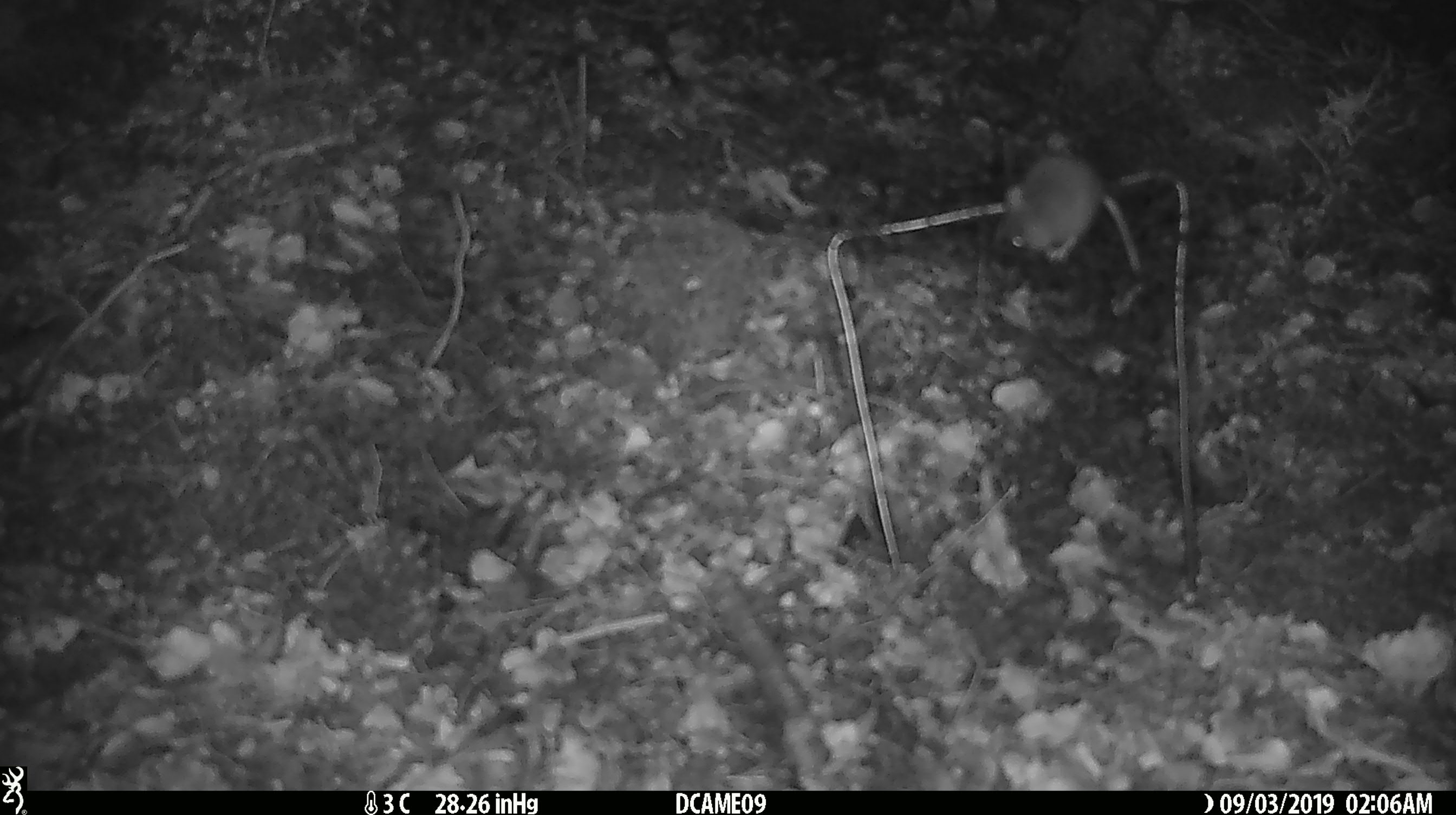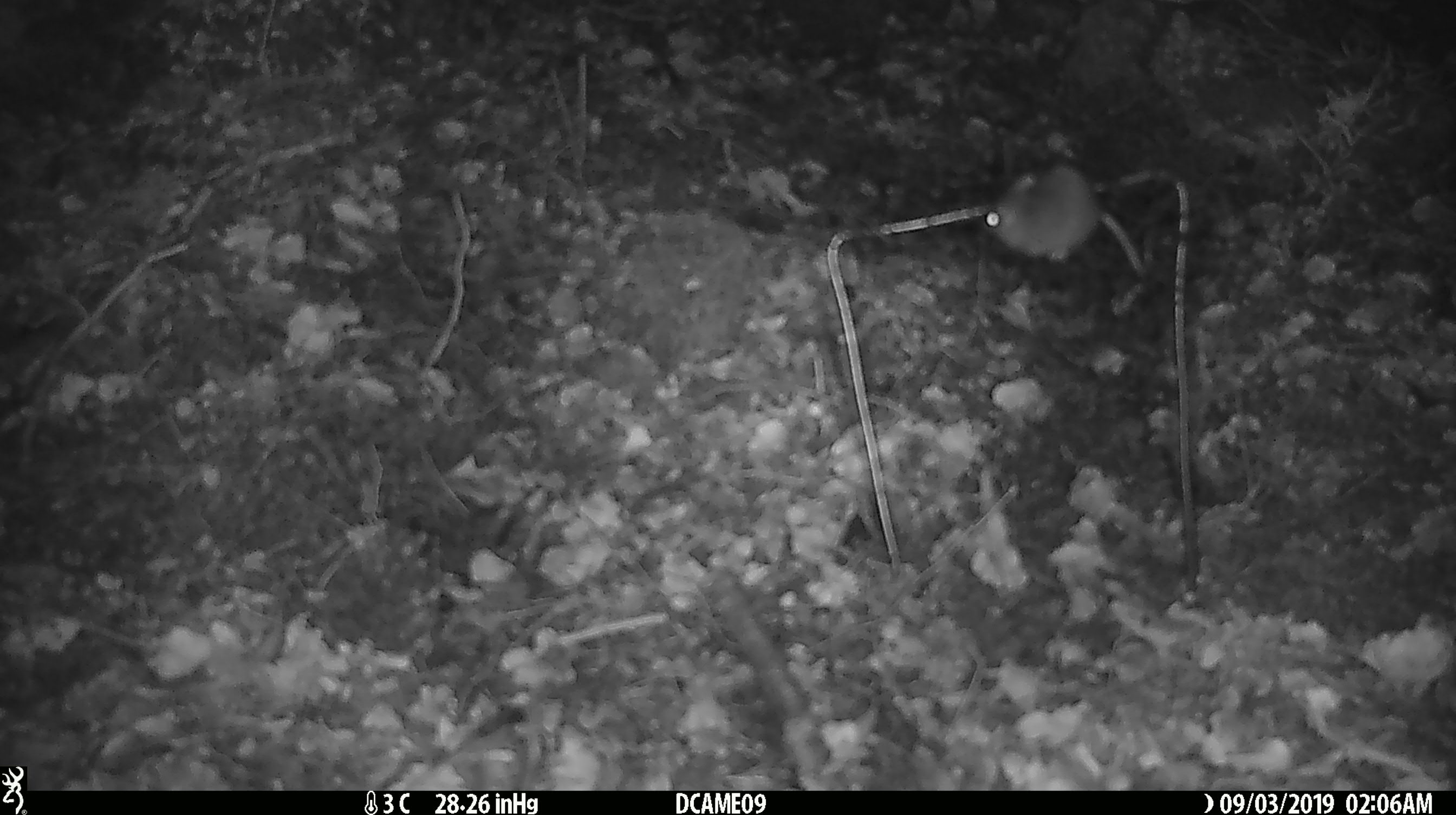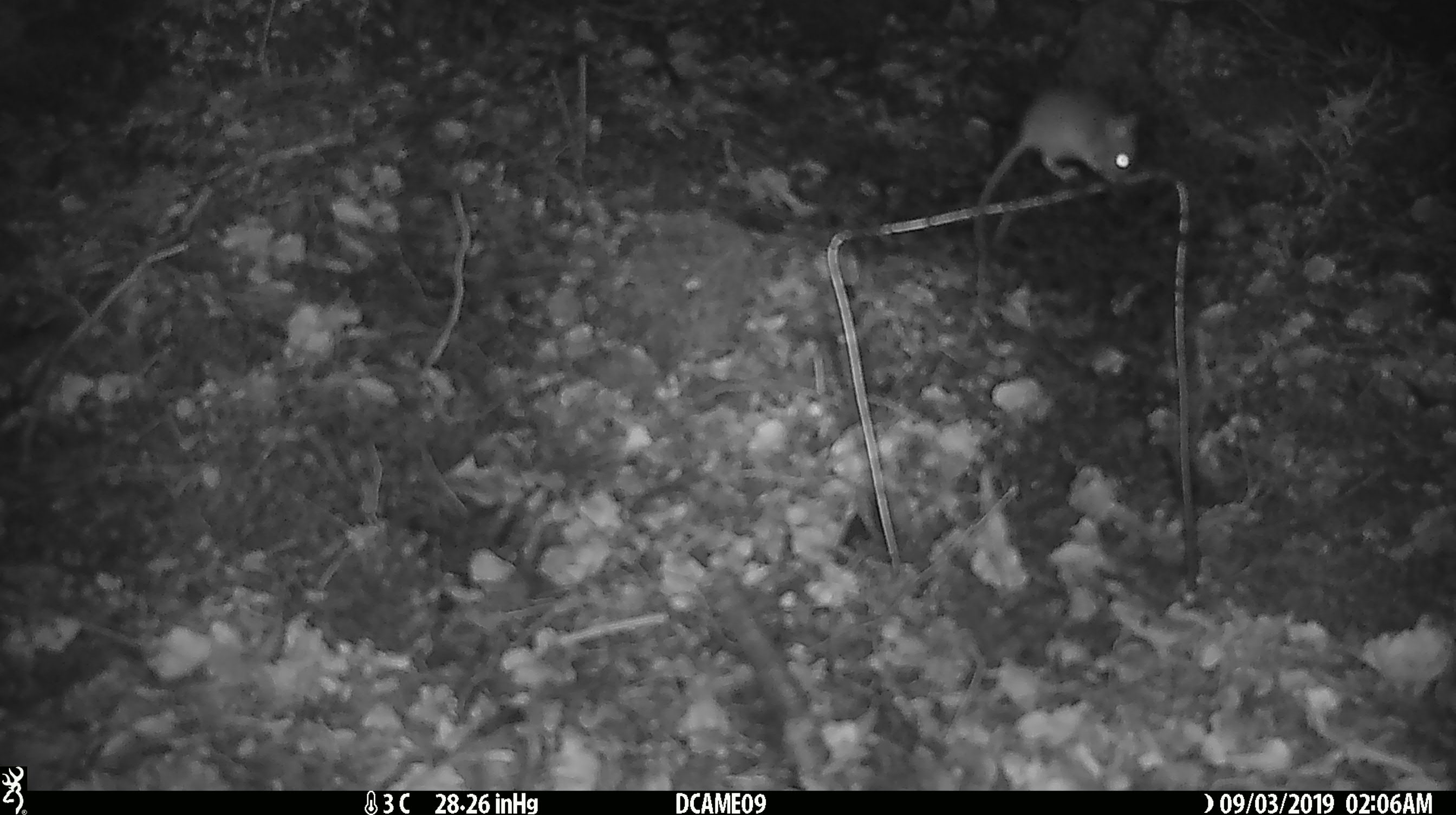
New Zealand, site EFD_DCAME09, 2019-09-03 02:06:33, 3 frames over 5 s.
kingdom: Animalia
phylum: Chordata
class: Mammalia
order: Rodentia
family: Muridae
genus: Mus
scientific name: Mus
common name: mouse